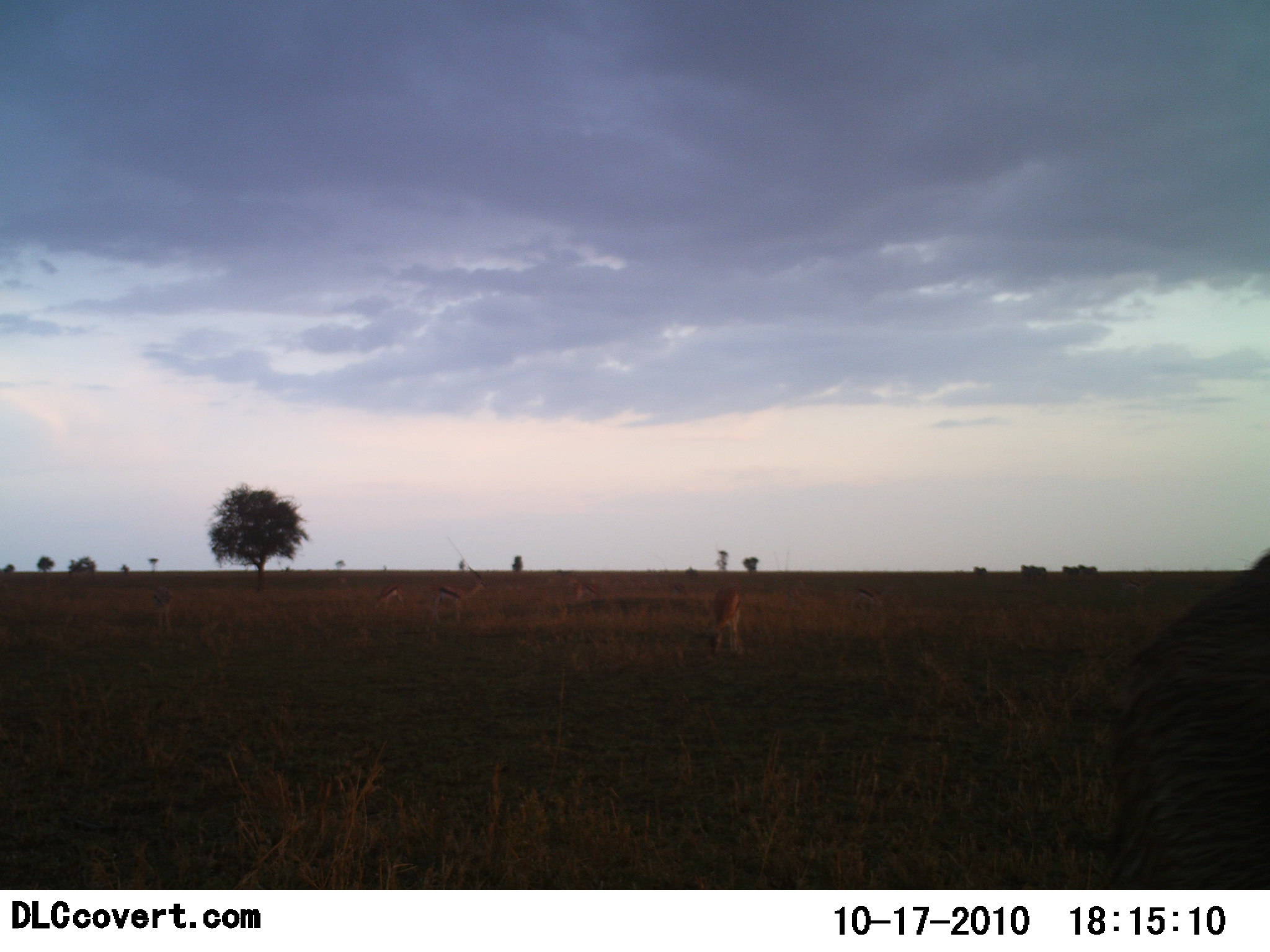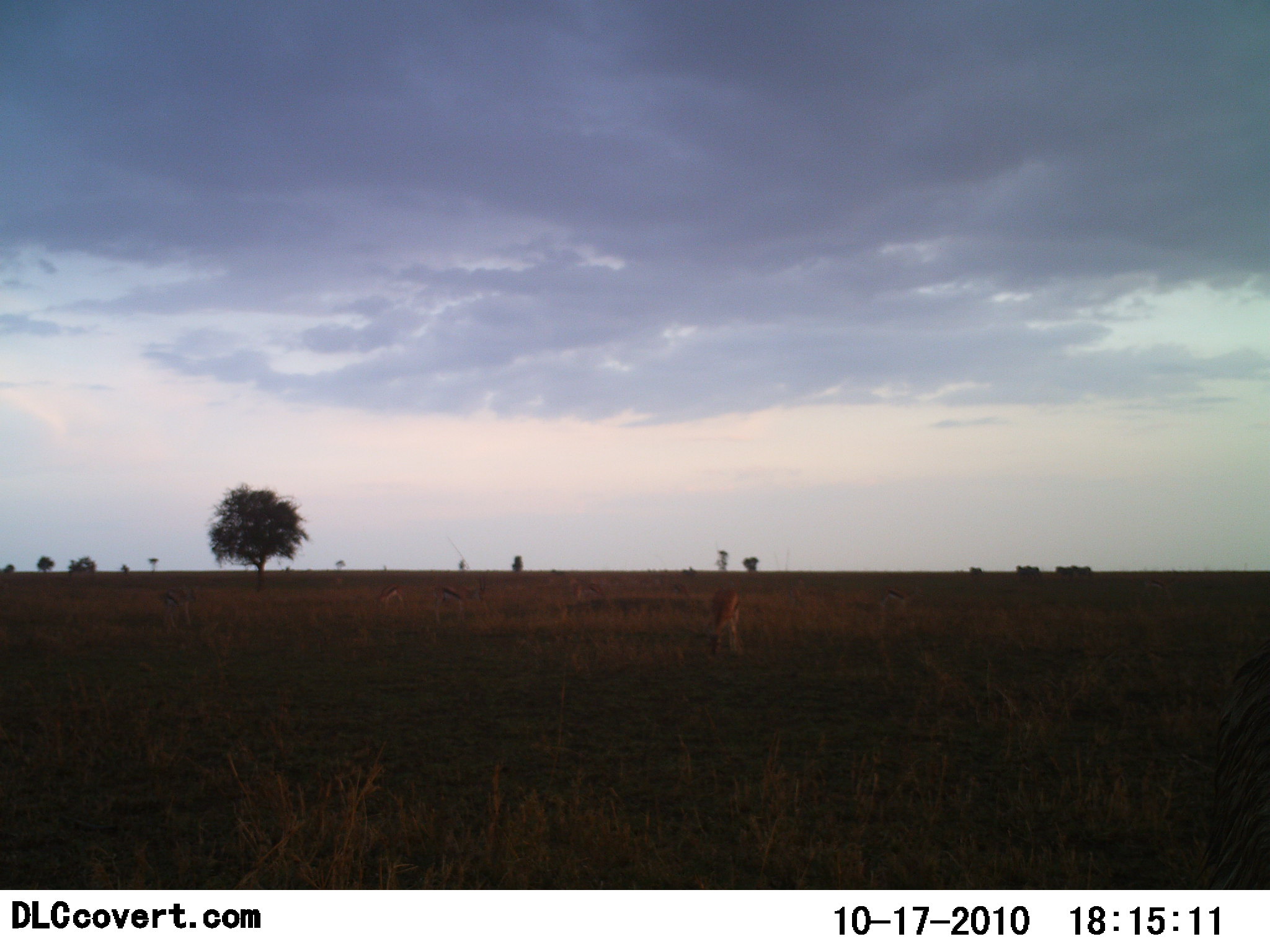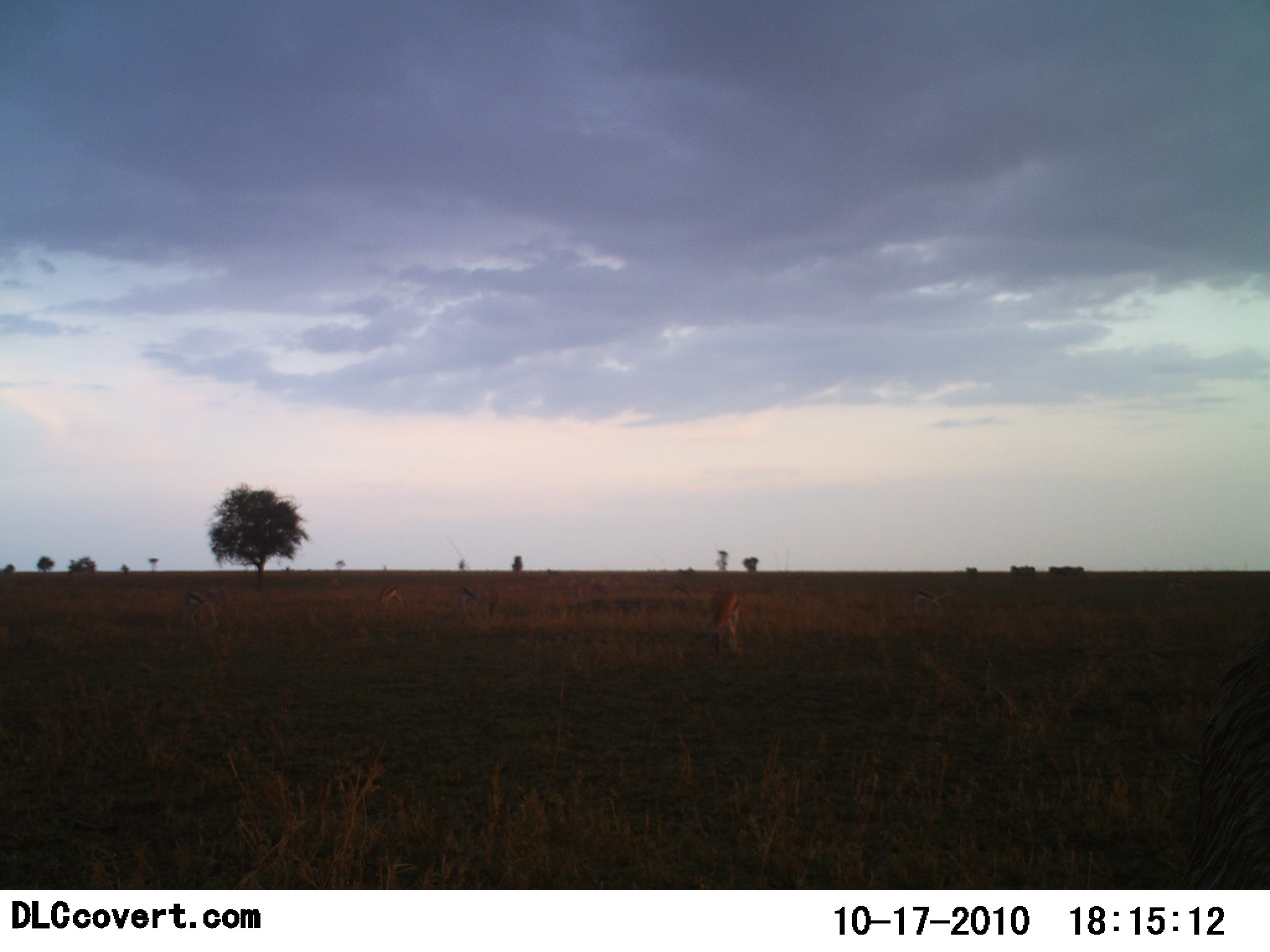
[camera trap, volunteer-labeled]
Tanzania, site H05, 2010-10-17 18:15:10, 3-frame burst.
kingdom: Animalia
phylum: Chordata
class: Mammalia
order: Artiodactyla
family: Bovidae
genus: Eudorcas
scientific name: Eudorcas thomsonii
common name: thomson's gazelle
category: gazellethomsons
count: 4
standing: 62%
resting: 0%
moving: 8%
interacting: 0%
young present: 0%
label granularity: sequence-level